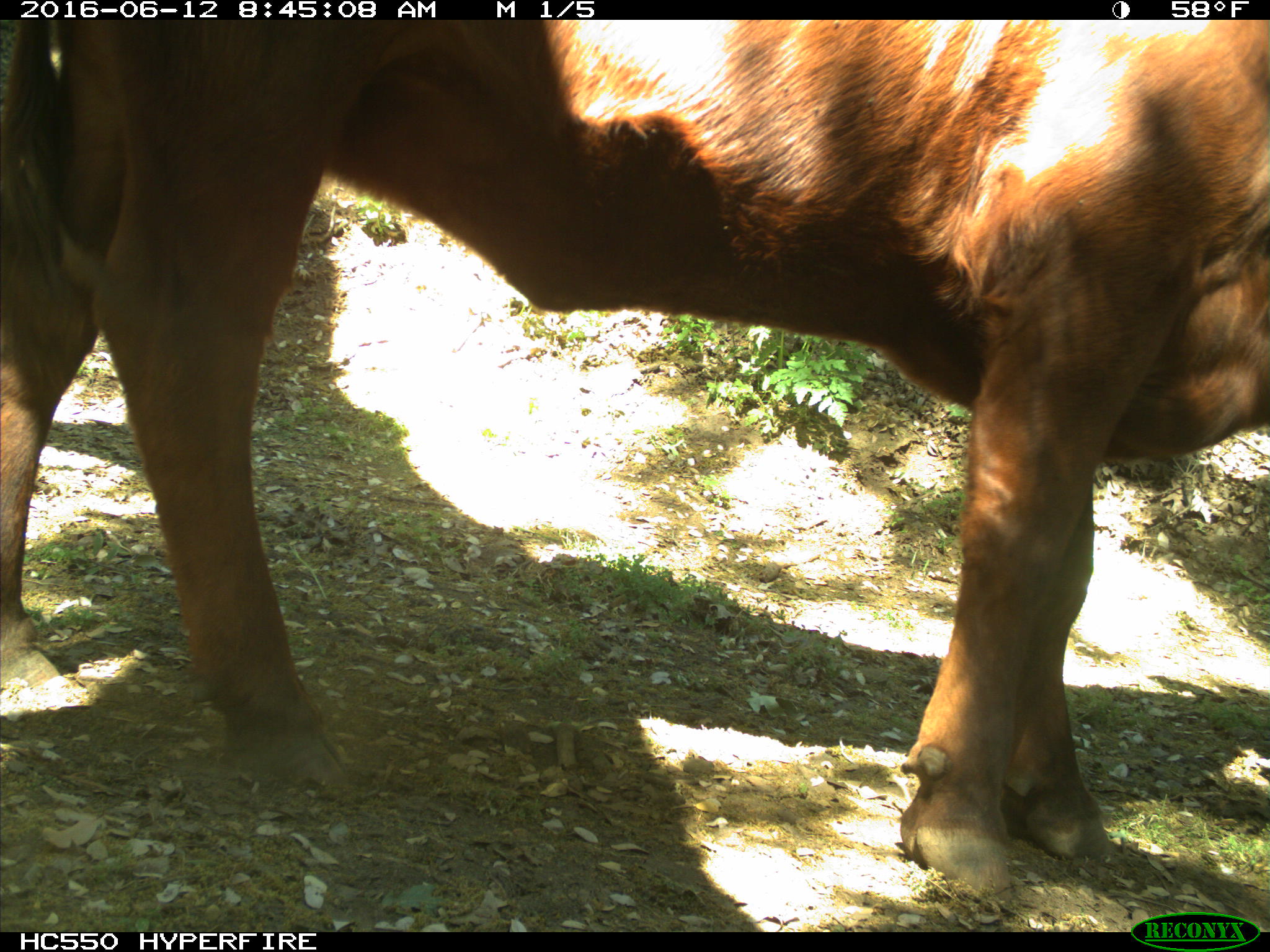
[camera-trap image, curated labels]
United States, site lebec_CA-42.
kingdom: Animalia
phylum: Chordata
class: Mammalia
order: Artiodactyla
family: Bovidae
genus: Bos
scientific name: Bos taurus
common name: domestic cow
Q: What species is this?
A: Bos taurus (domestic cow).